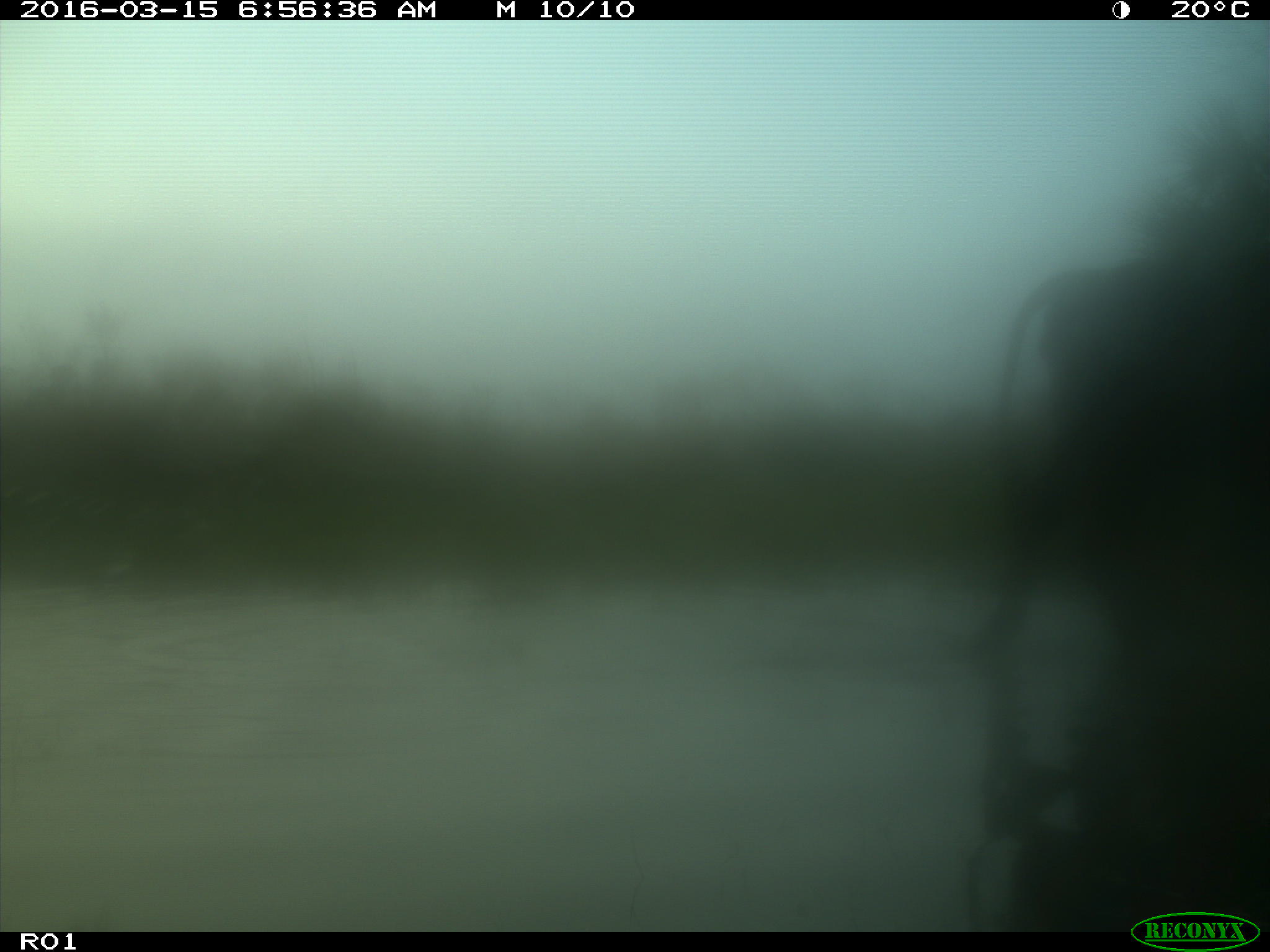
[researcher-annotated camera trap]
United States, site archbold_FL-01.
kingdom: Animalia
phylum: Chordata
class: Mammalia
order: Artiodactyla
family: Bovidae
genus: Bos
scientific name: Bos taurus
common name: domestic cow